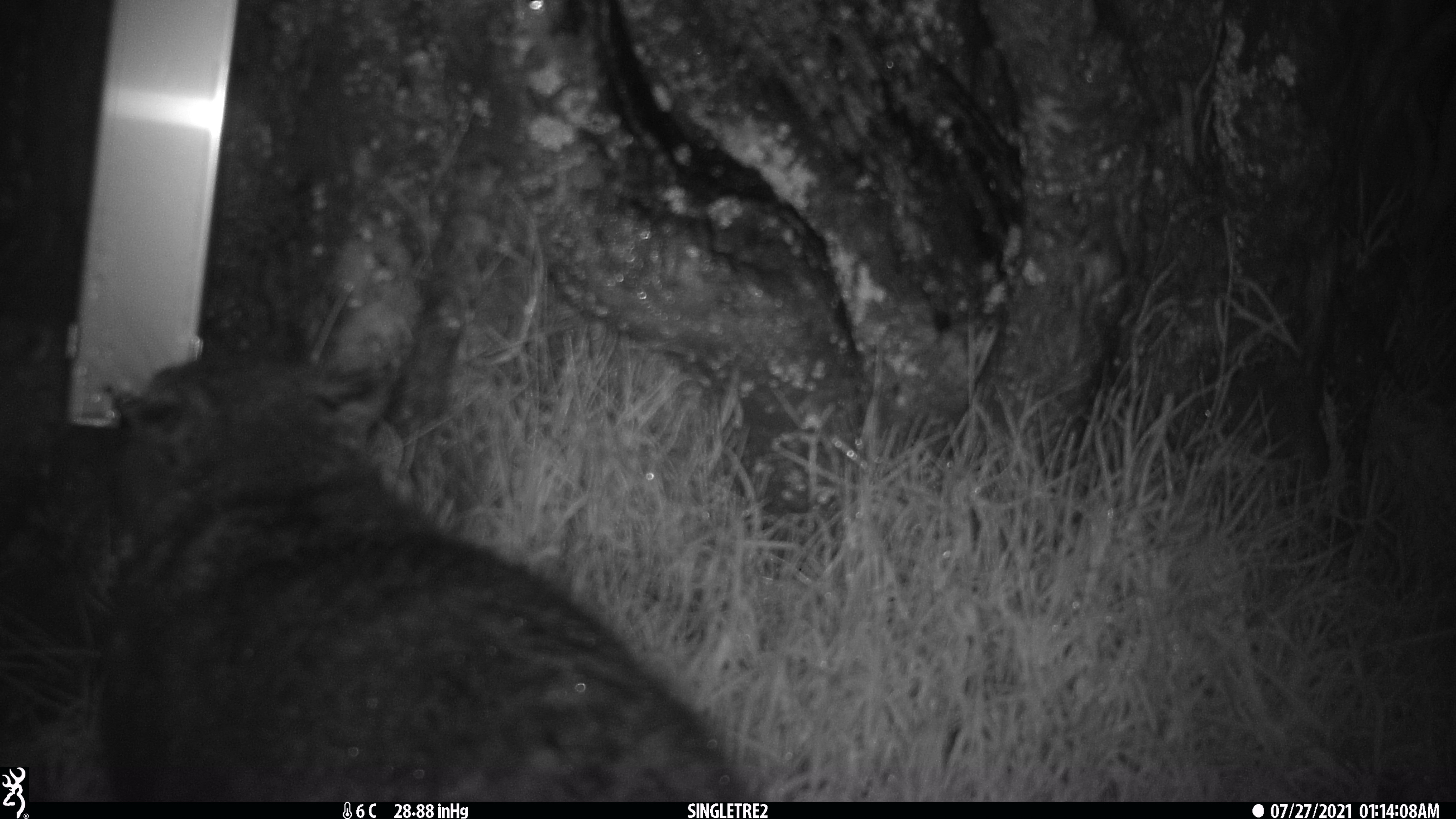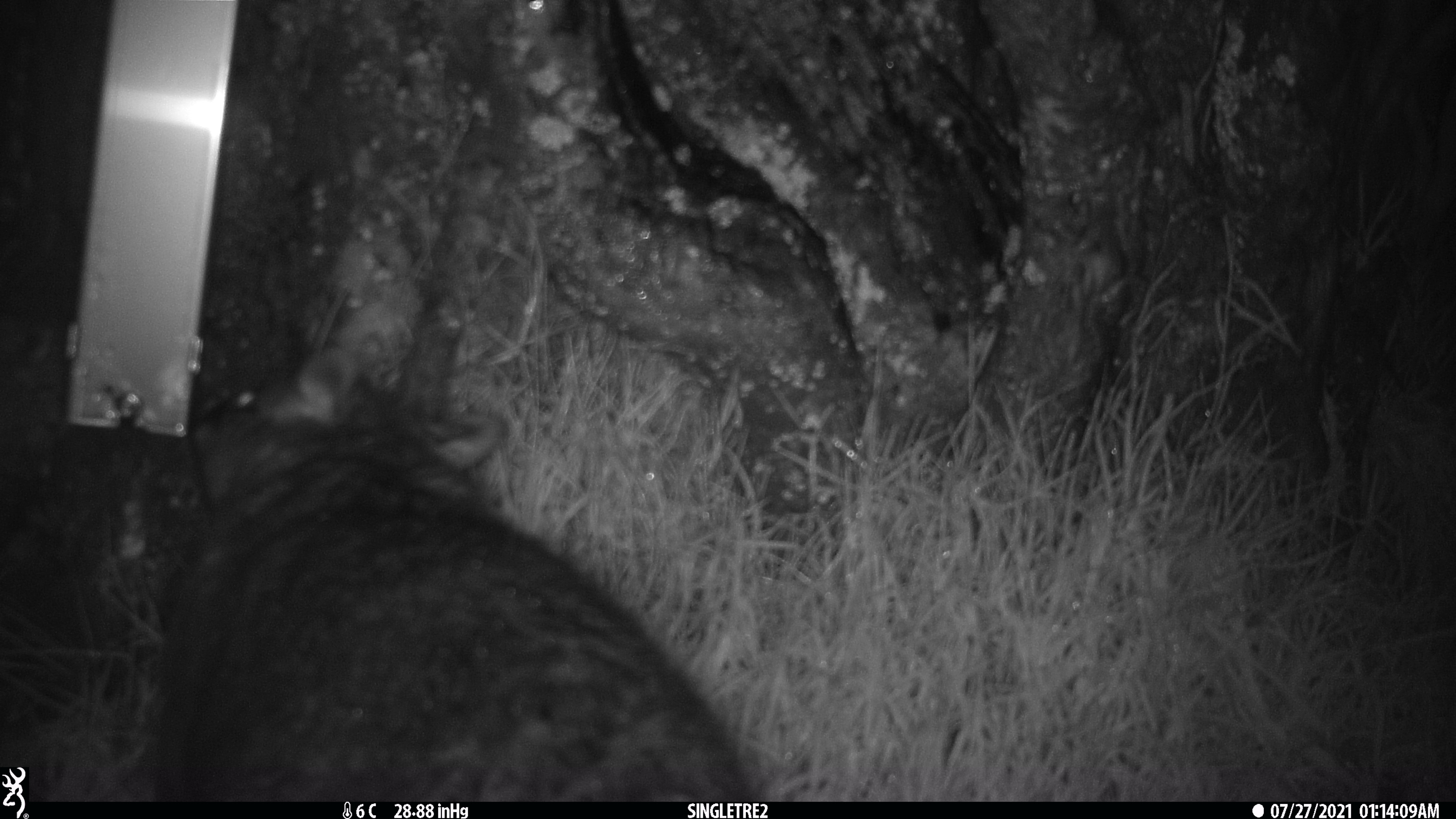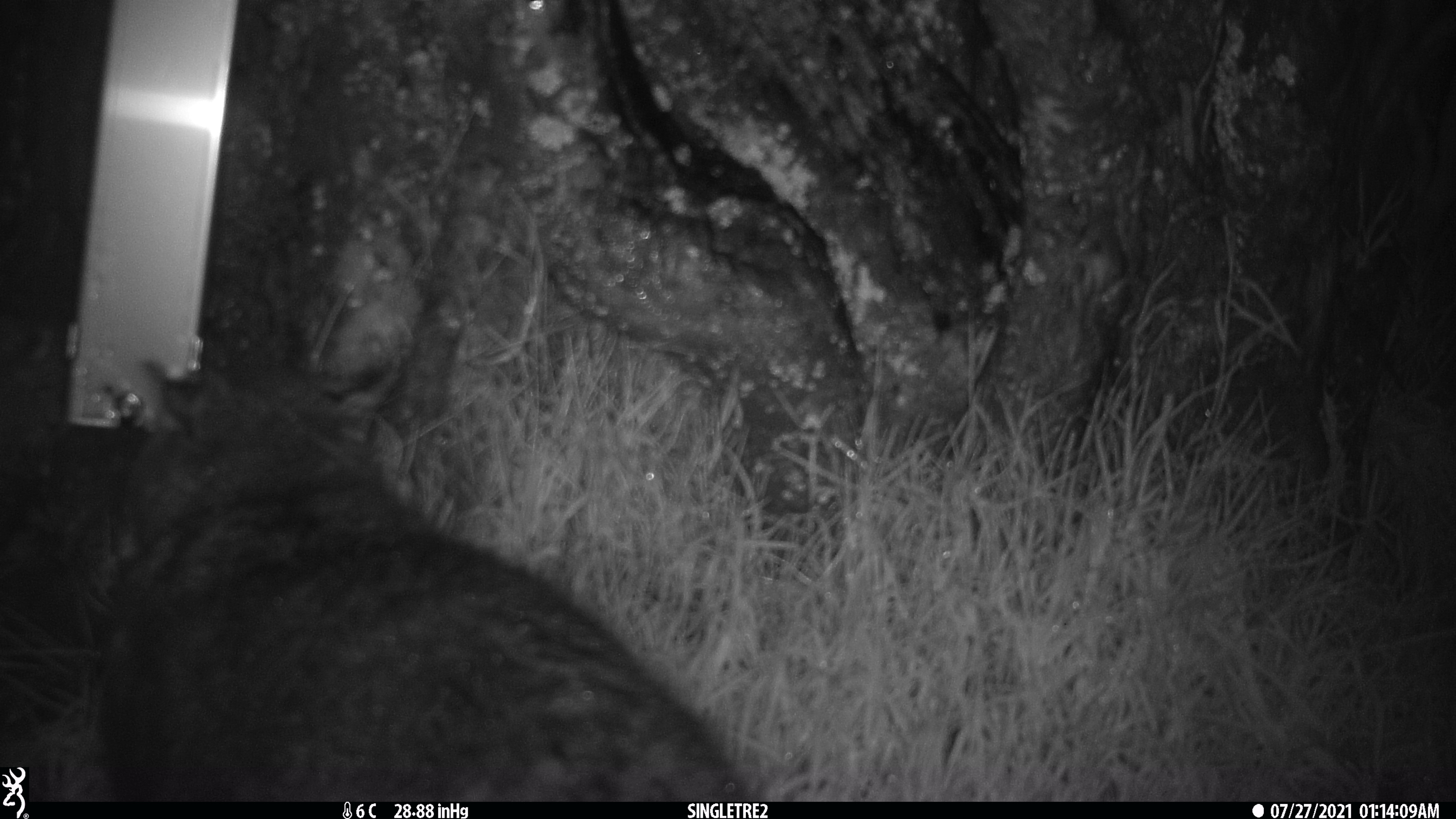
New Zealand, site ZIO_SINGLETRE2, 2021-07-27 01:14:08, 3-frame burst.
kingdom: Animalia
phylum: Chordata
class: Mammalia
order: Diprotodontia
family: Phalangeridae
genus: Trichosurus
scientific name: Trichosurus vulpecula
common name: common brushtail possum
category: possum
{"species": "possum (common brushtail possum) (Trichosurus vulpecula)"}